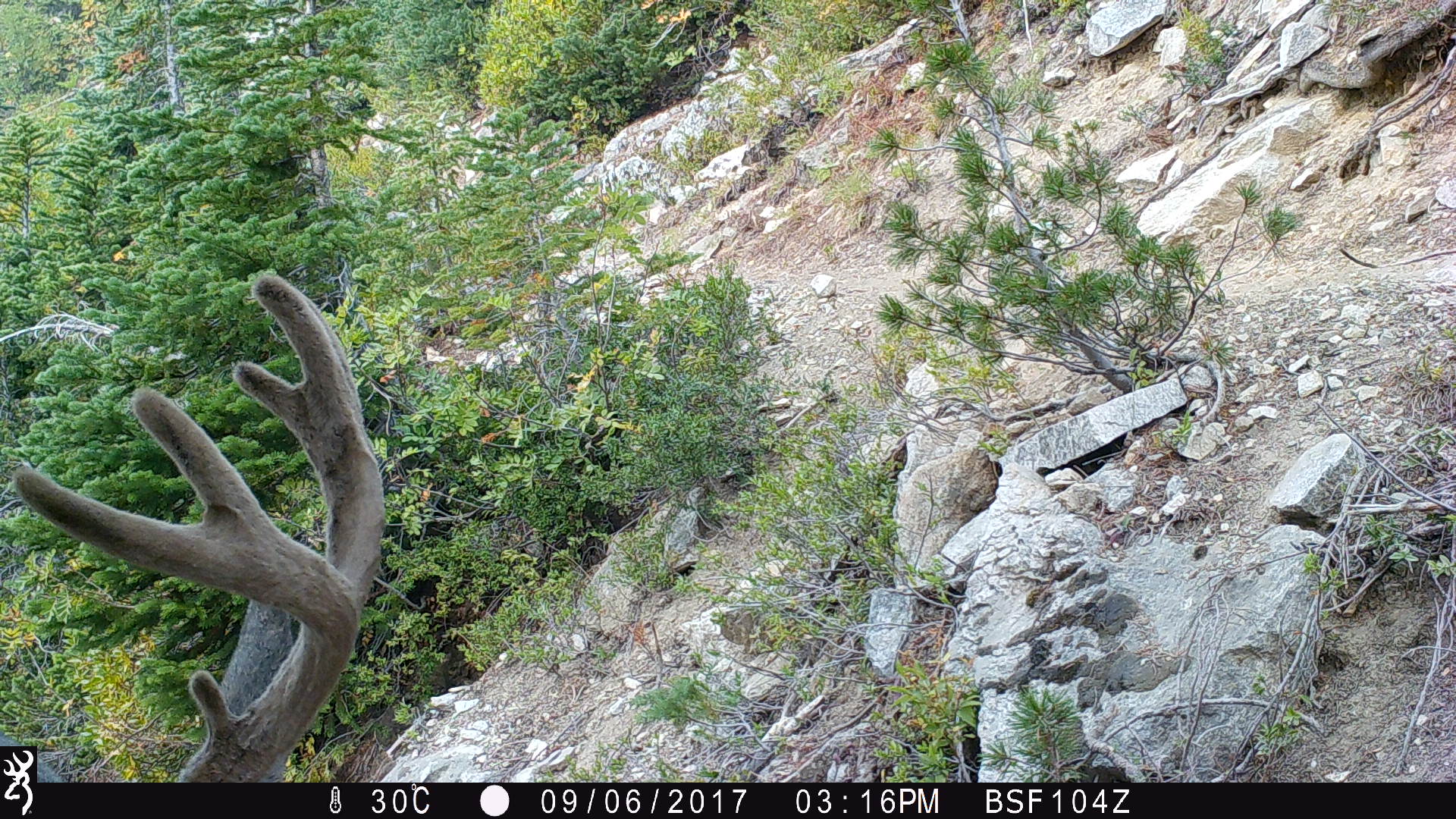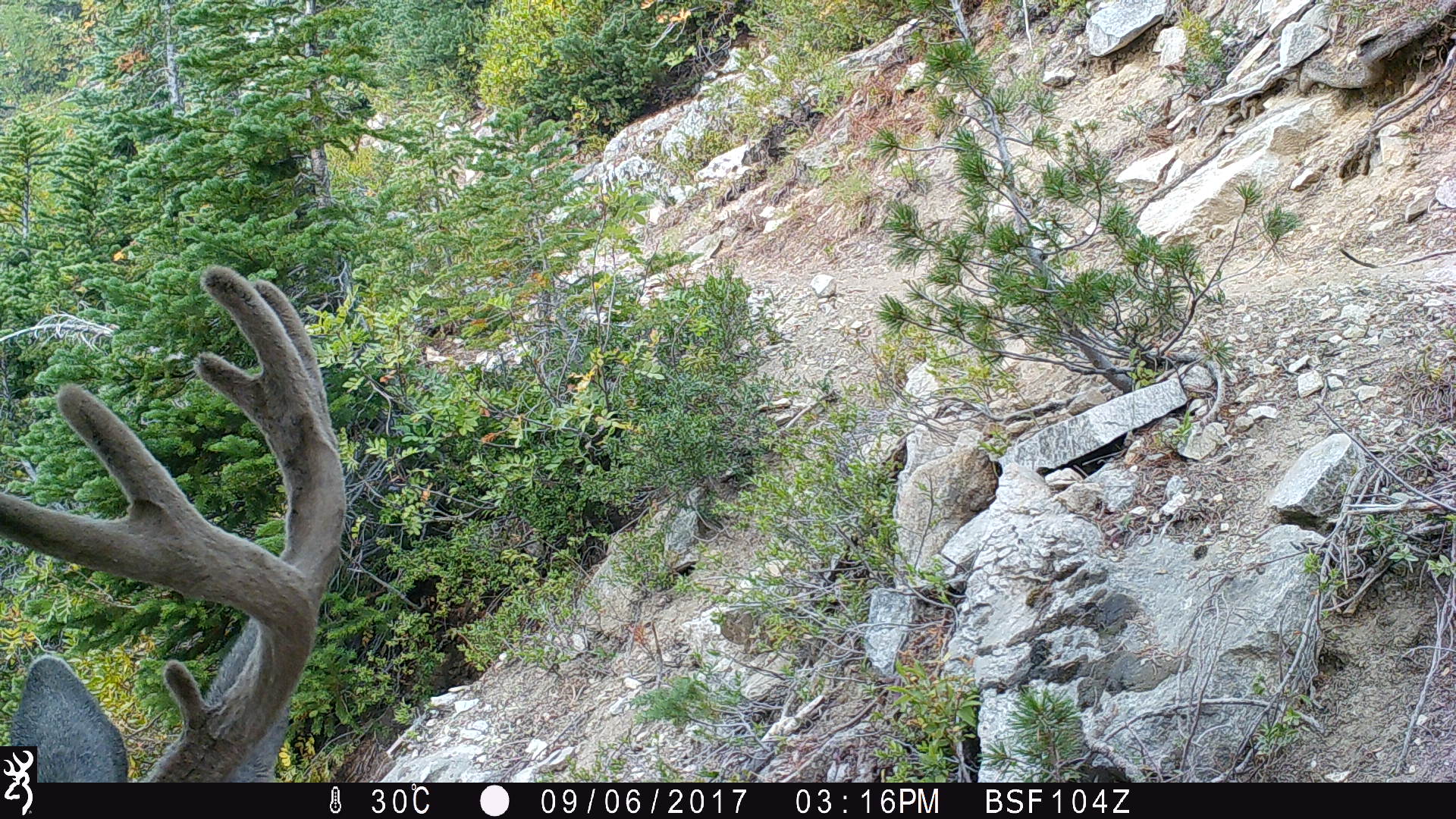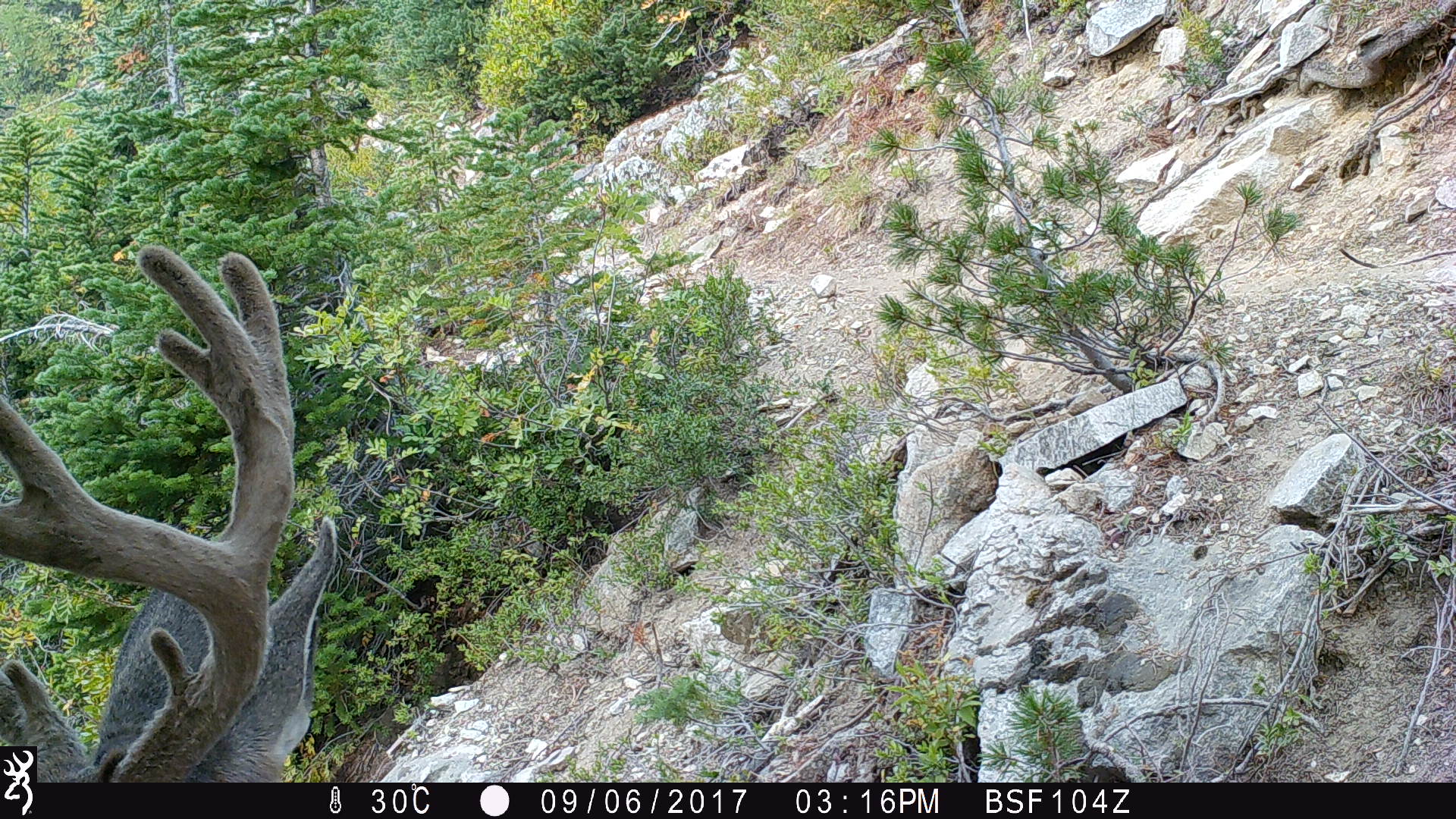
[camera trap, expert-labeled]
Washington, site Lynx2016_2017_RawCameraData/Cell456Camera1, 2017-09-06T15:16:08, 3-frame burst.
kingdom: Animalia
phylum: Chordata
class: Mammalia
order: Artiodactyla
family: Cervidae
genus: Odocoileus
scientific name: Odocoileus hemionus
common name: mule deer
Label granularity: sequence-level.